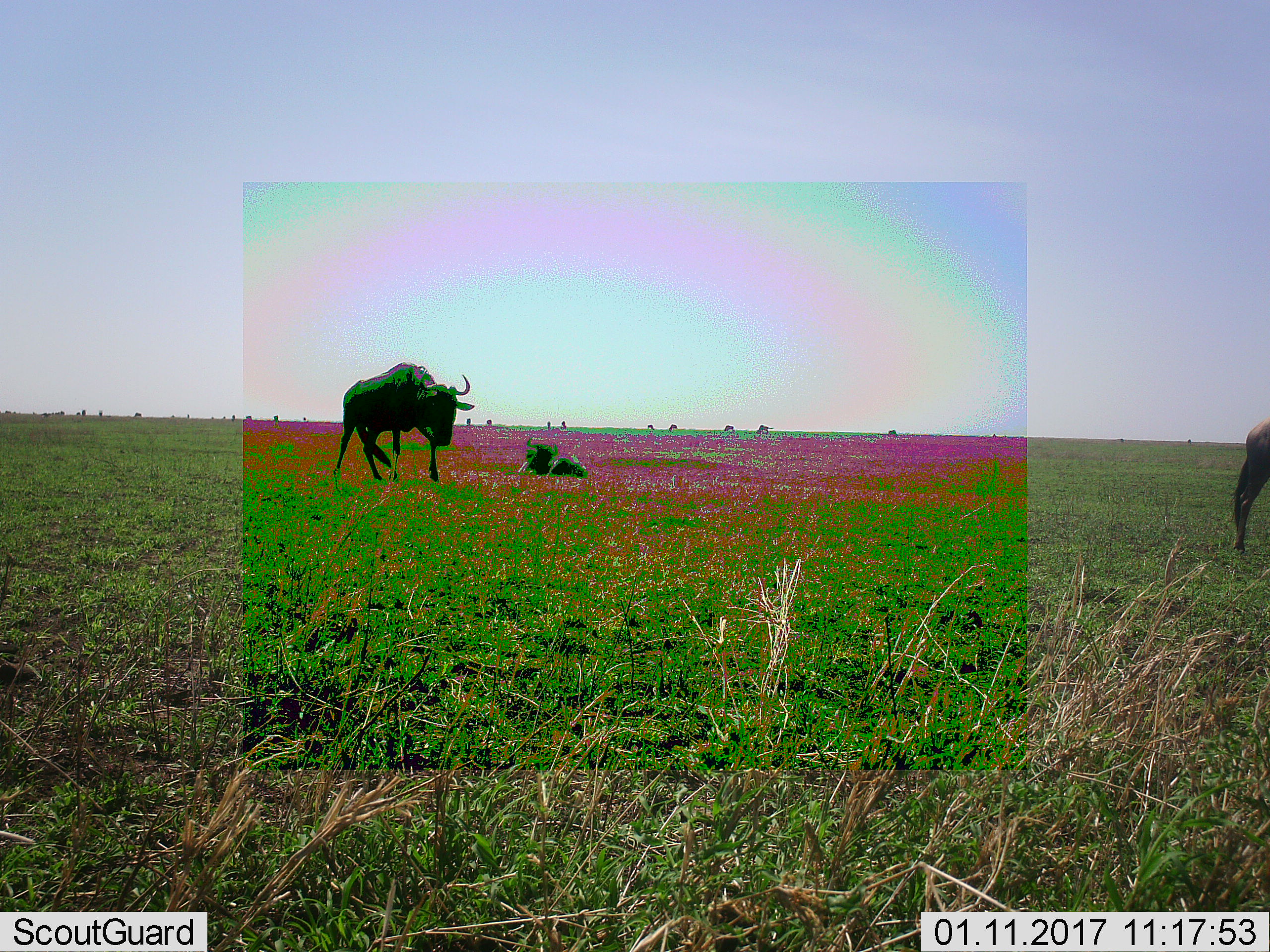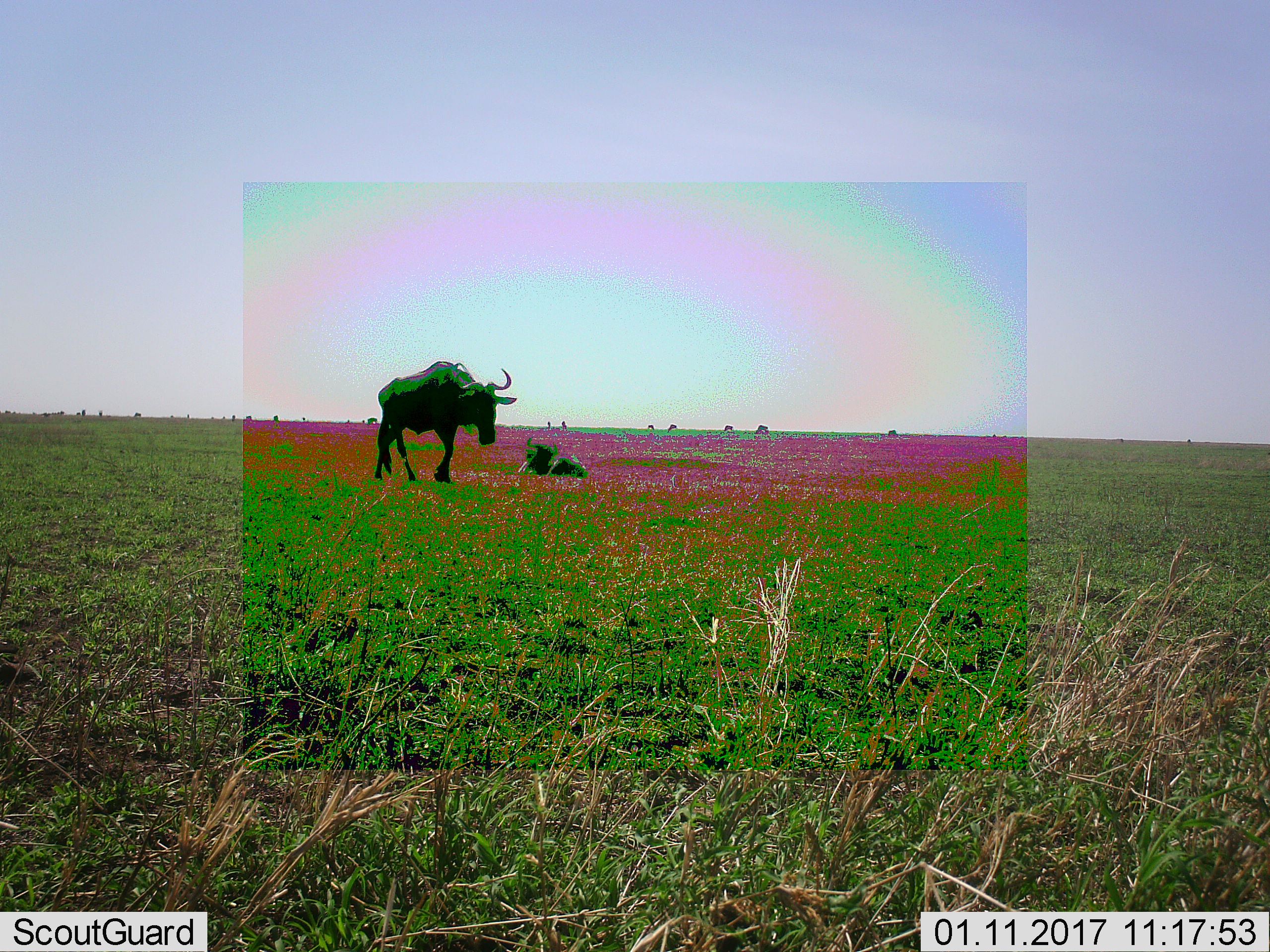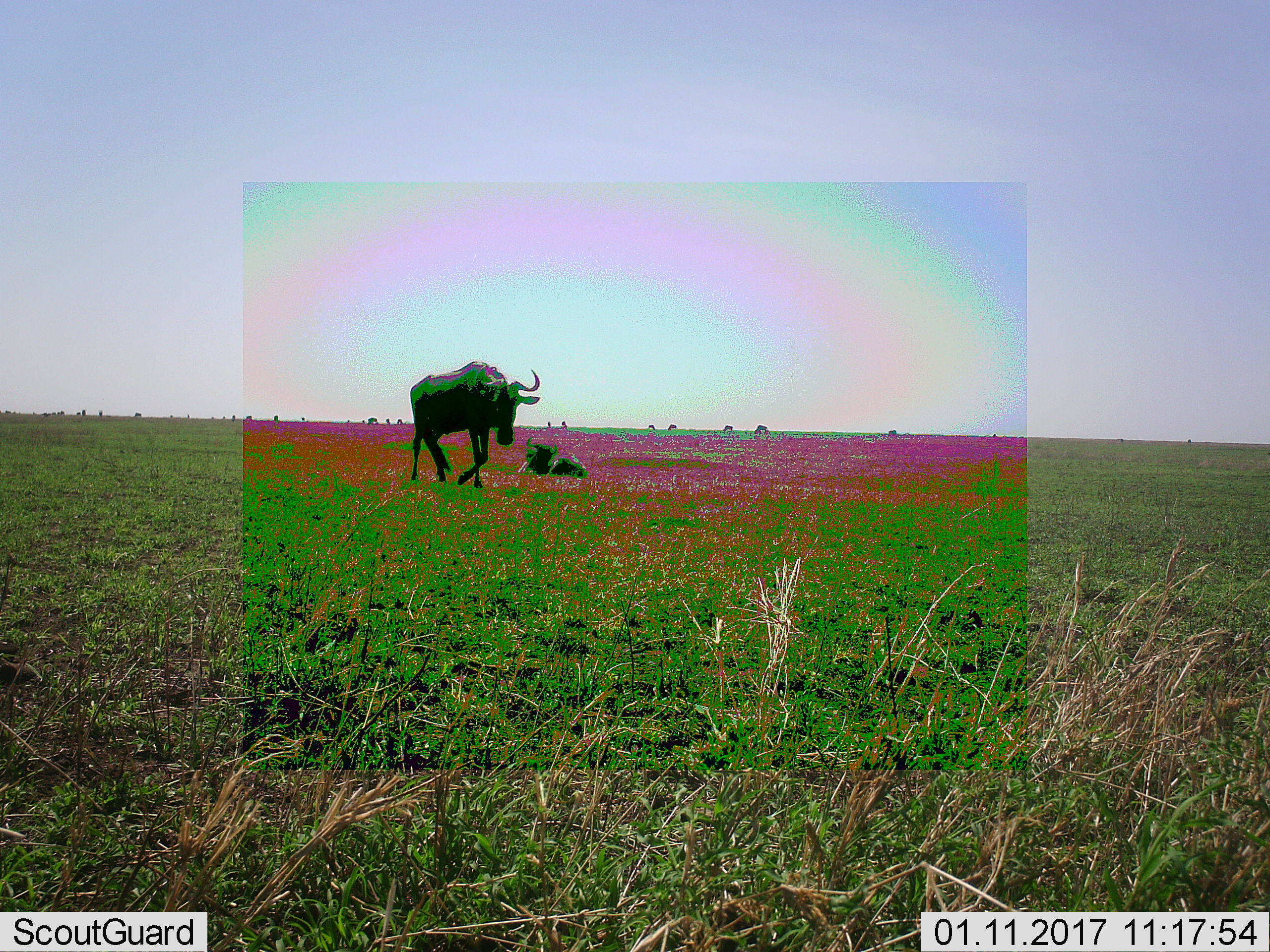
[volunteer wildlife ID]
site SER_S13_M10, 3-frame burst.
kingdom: Animalia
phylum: Chordata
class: Mammalia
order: Artiodactyla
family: Bovidae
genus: Connochaetes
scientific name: Connochaetes taurinus taurinus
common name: blue wildebeest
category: wildebeestblue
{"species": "wildebeestblue (blue wildebeest) (Connochaetes taurinus taurinus)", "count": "4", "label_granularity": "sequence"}